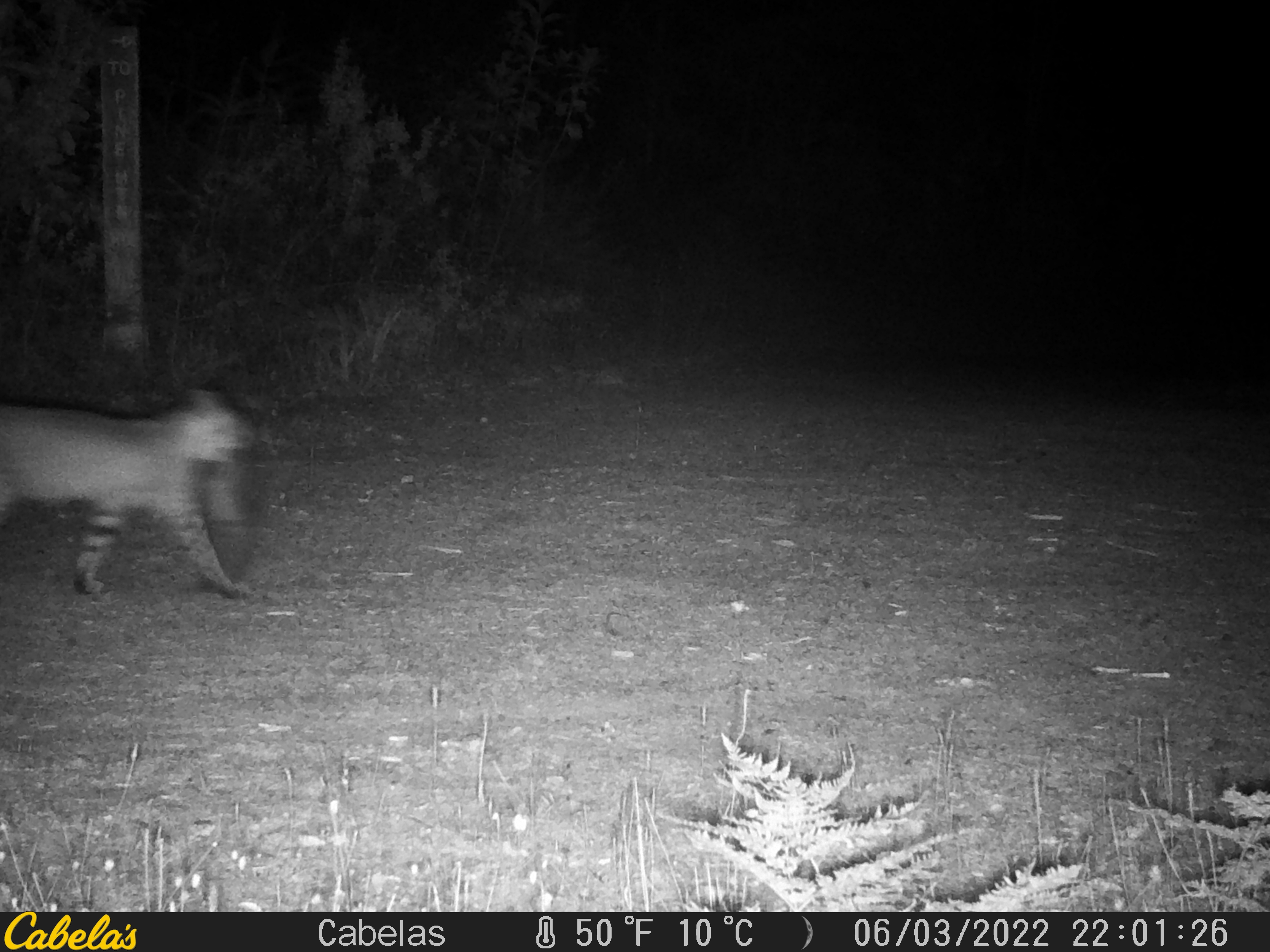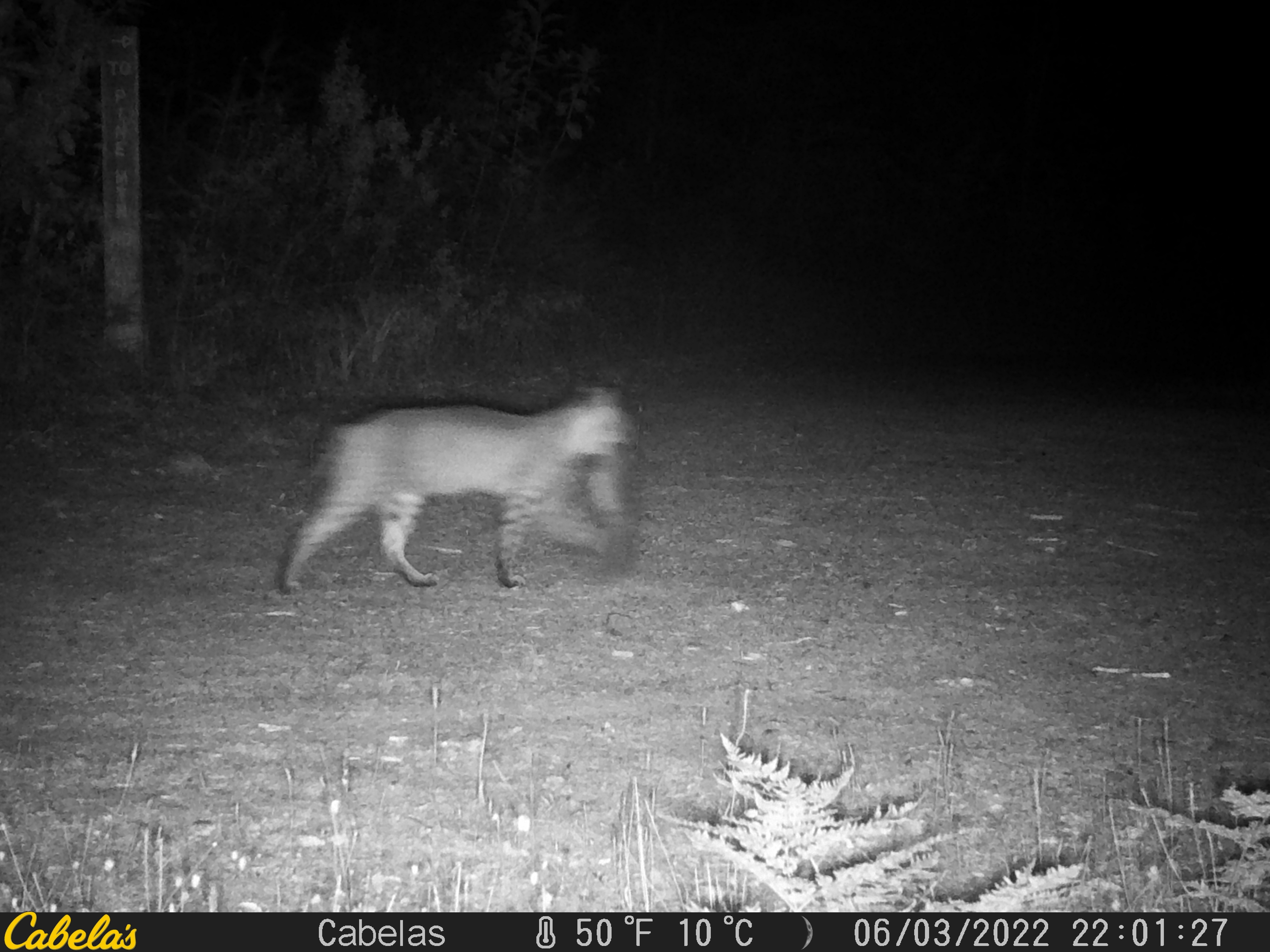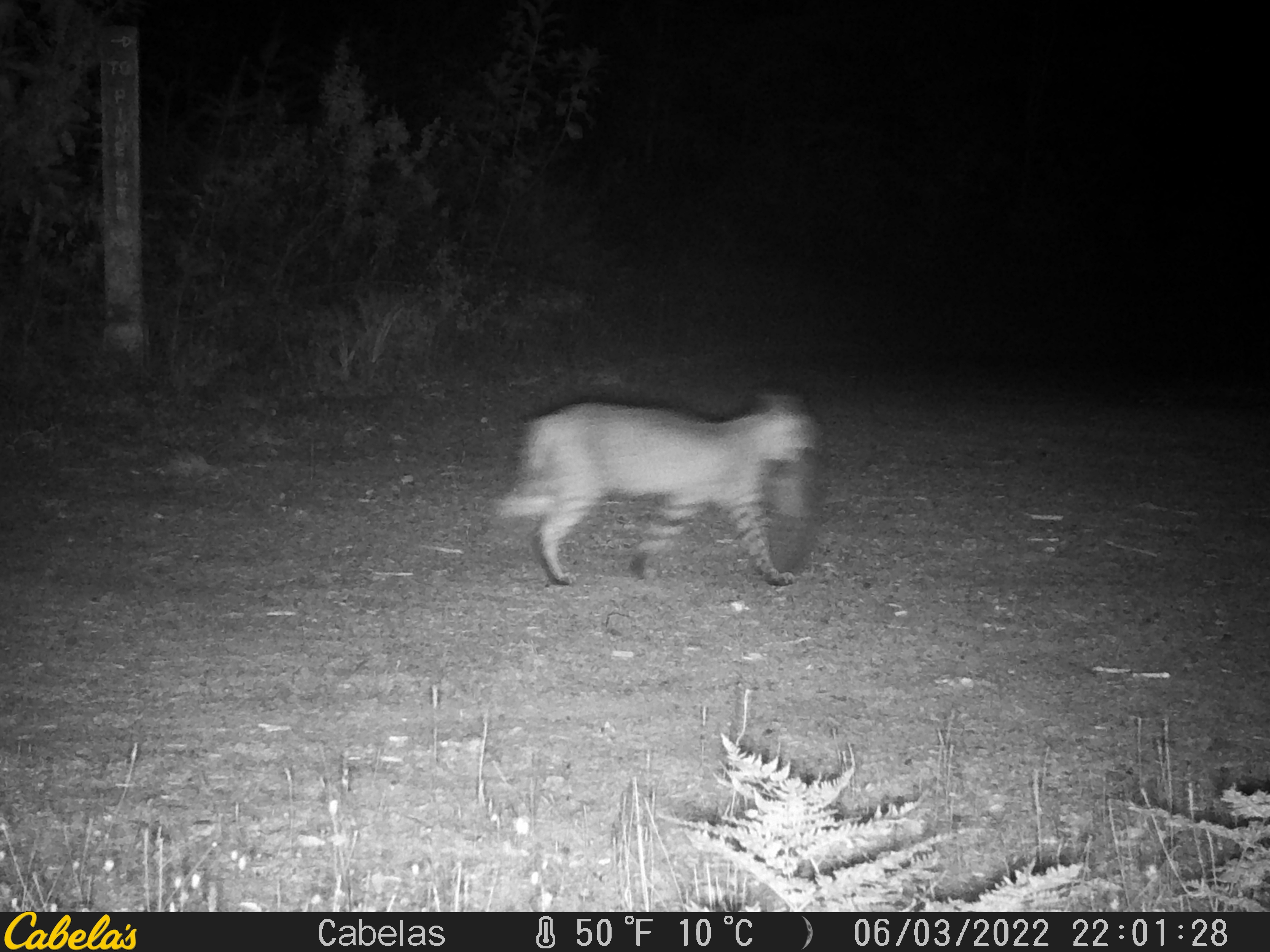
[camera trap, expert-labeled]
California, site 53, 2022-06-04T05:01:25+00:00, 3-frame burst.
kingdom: Animalia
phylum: Chordata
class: Mammalia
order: Carnivora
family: Felidae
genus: Lynx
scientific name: Lynx rufus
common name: bobcat